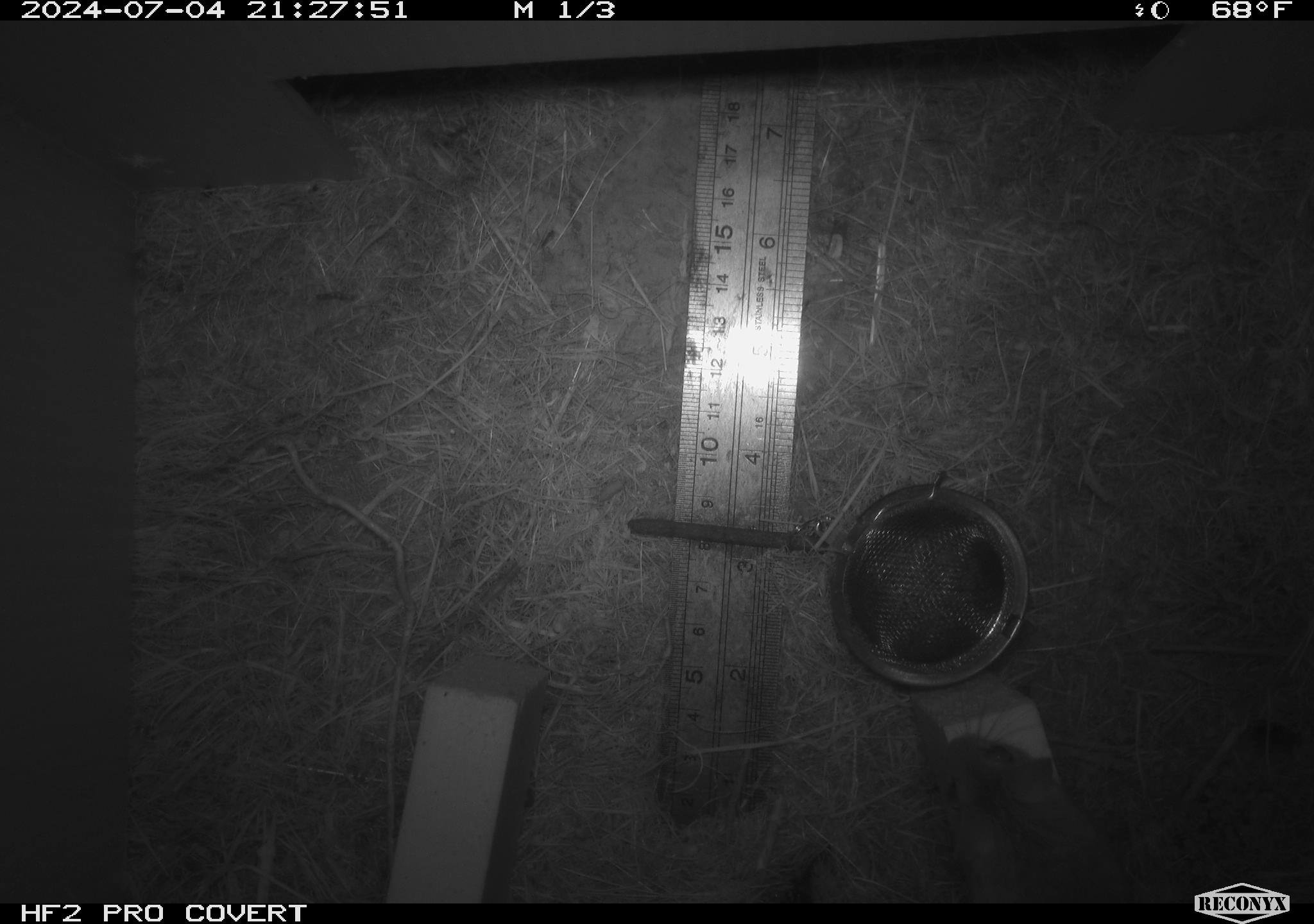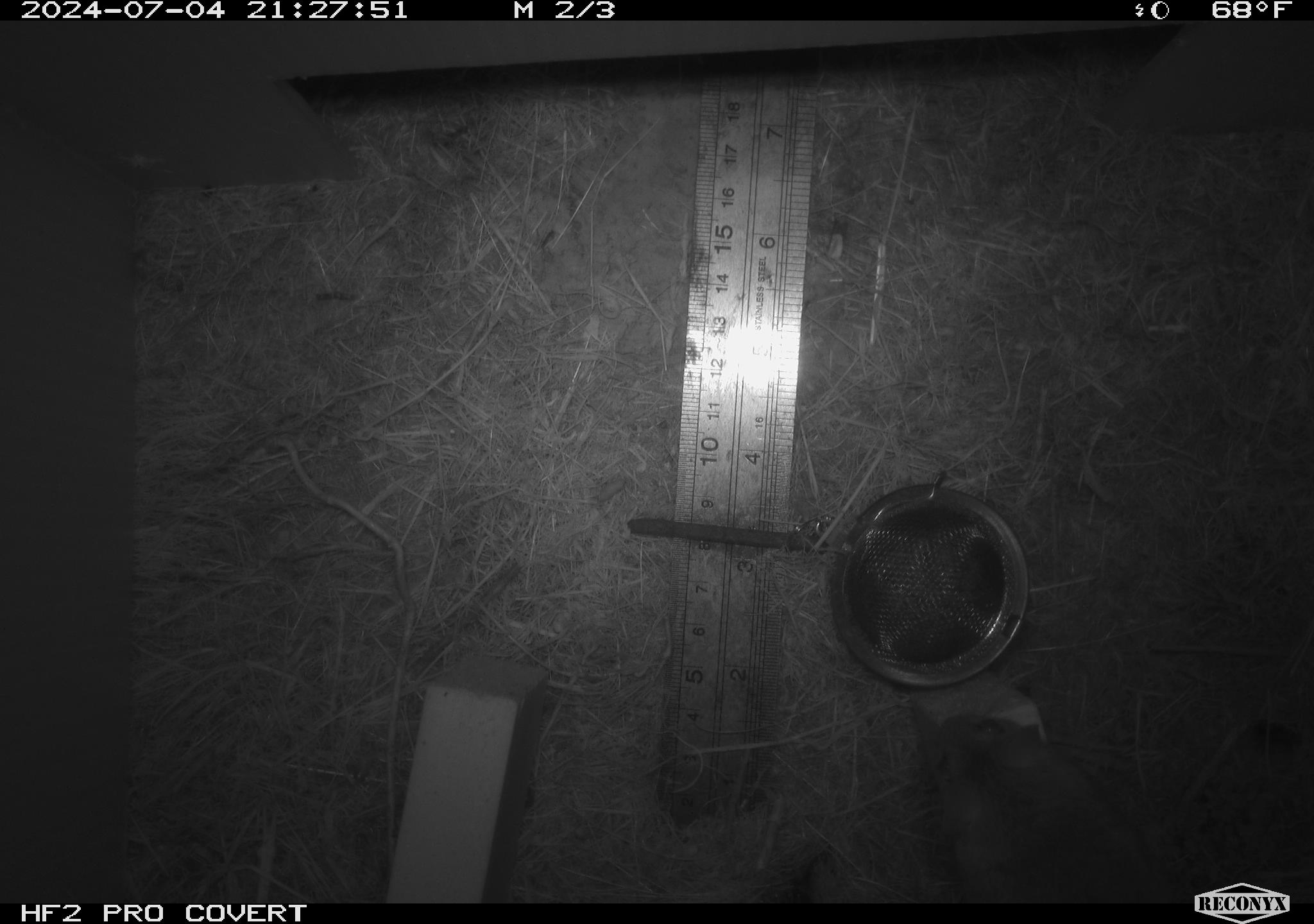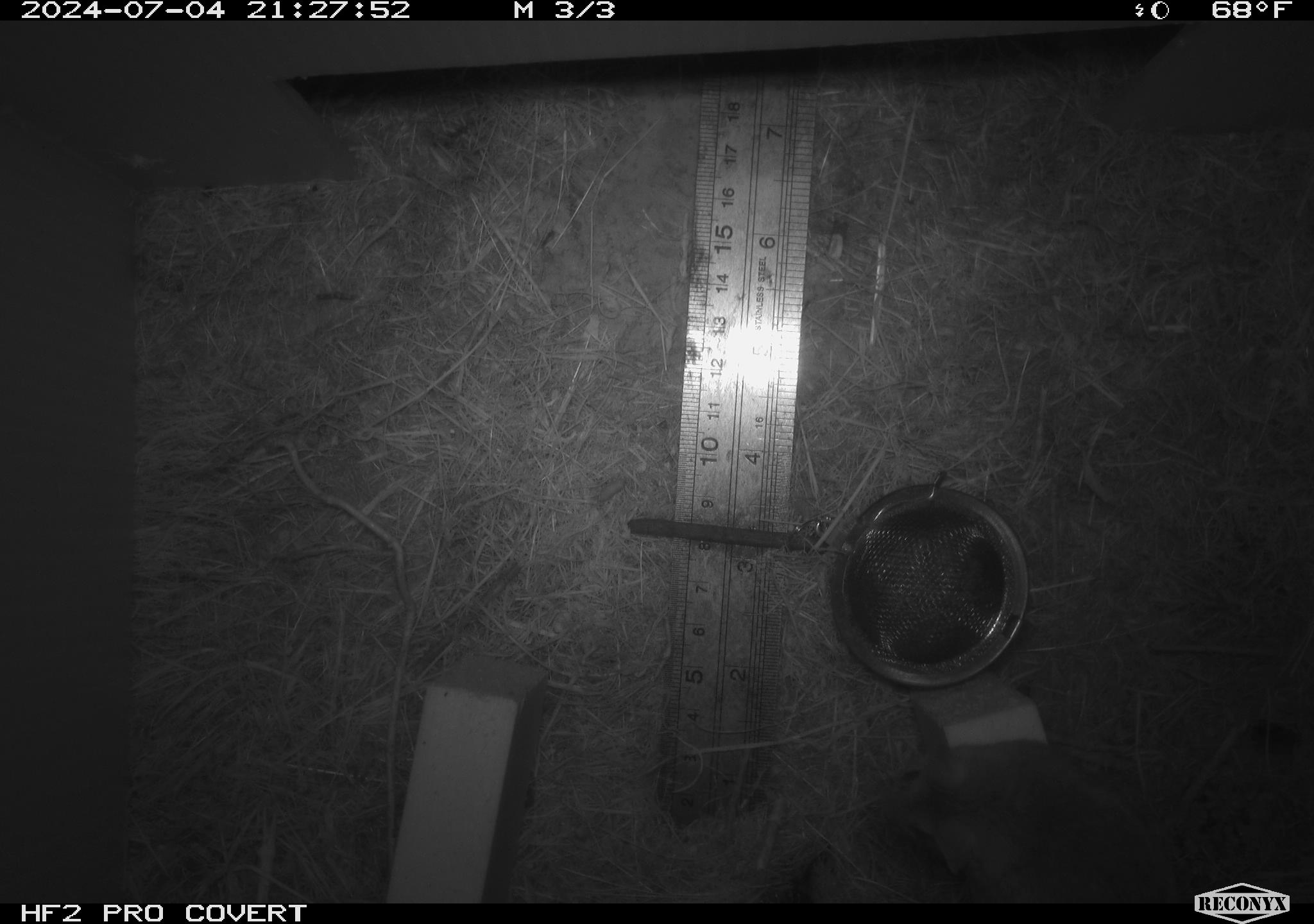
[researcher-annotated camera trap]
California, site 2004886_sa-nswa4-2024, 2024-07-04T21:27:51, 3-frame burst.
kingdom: Animalia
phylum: Chordata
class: Mammalia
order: Rodentia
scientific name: Rodentia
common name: mouse species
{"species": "mouse species (Rodentia)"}